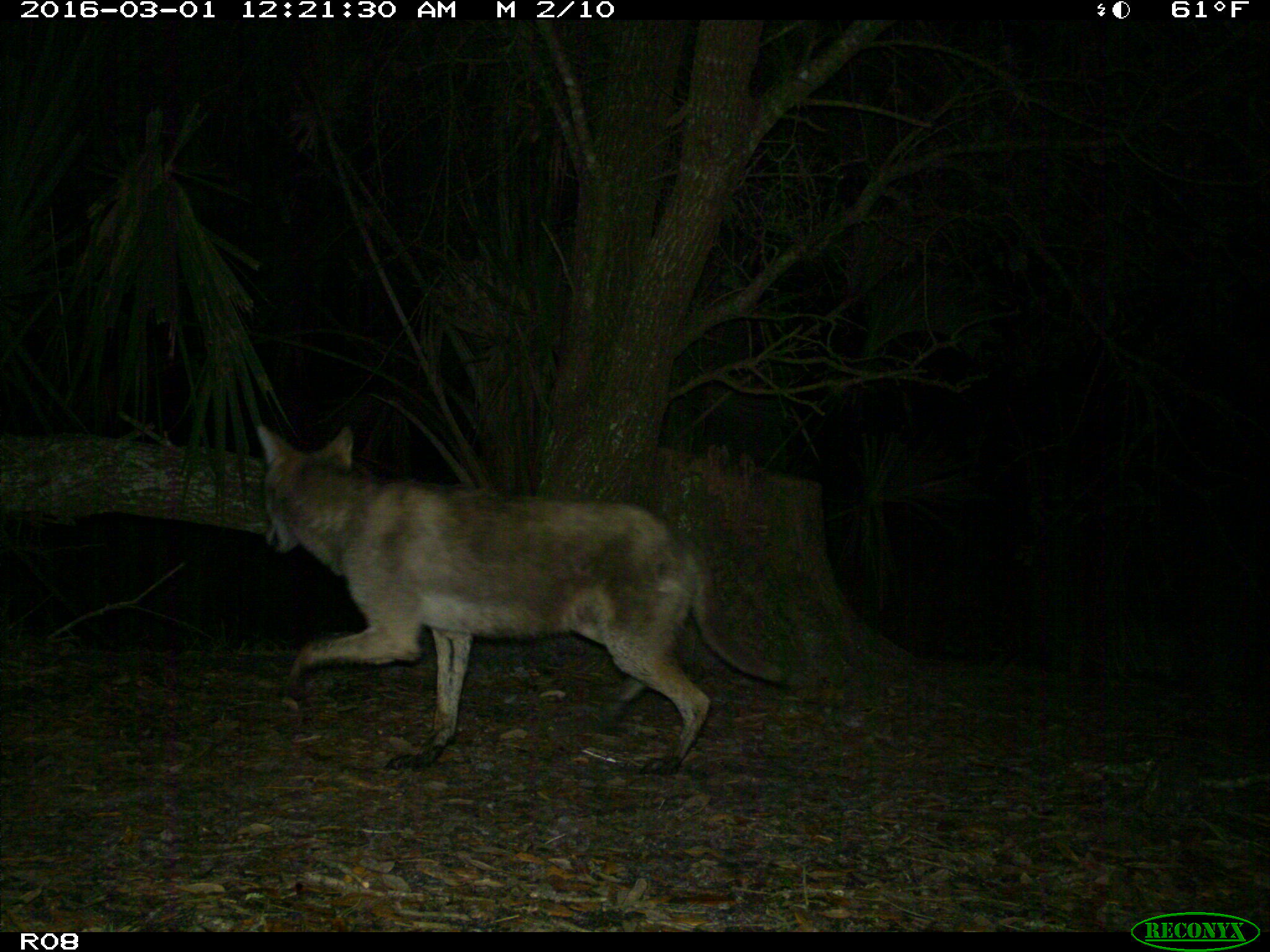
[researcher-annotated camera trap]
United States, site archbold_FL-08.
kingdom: Animalia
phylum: Chordata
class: Mammalia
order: Carnivora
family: Canidae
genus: Canis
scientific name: Canis latrans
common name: coyote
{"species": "Canis latrans (coyote)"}